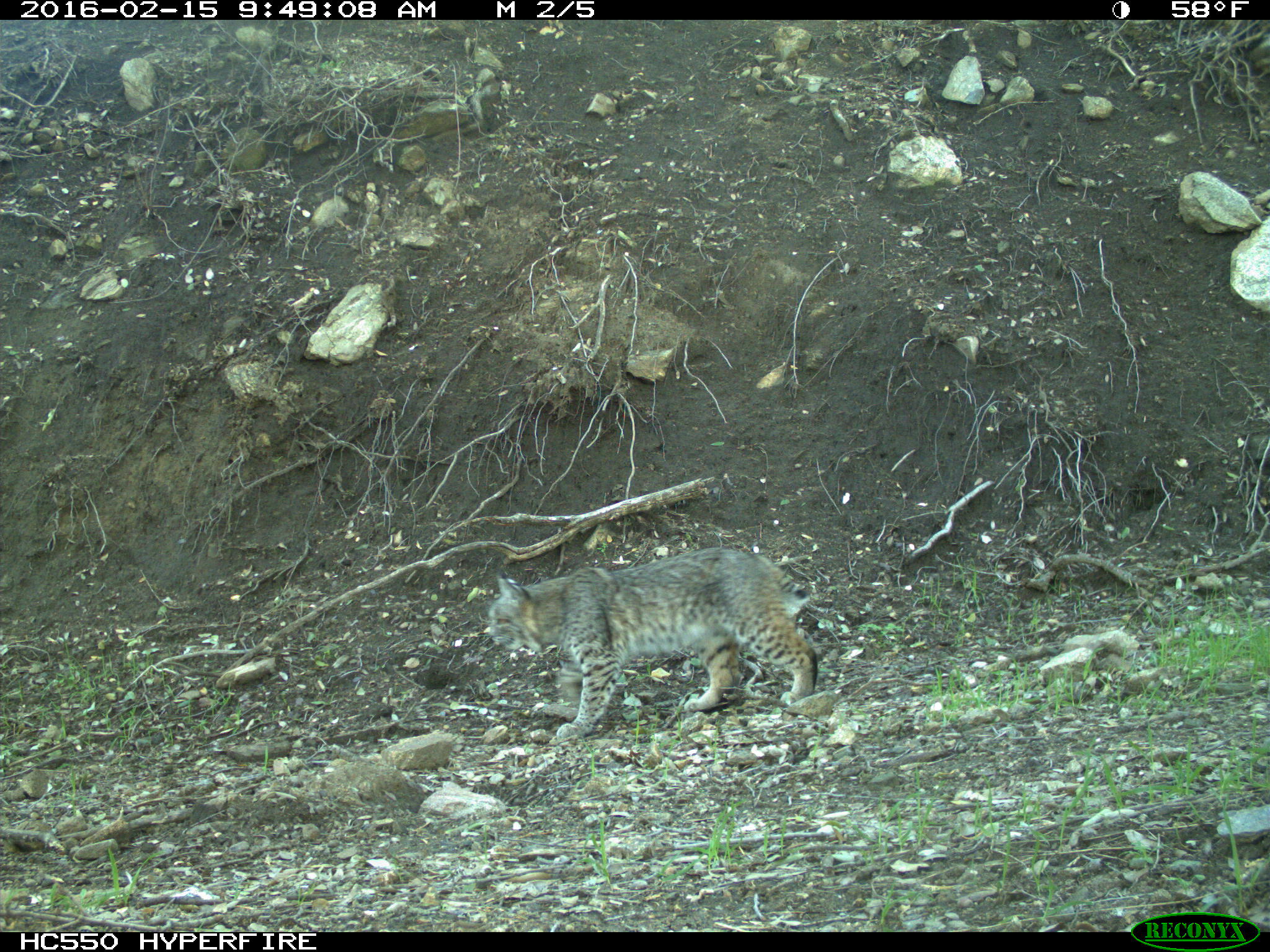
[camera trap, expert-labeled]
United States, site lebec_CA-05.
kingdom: Animalia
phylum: Chordata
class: Mammalia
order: Carnivora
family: Felidae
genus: Lynx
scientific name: Lynx rufus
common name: bobcat